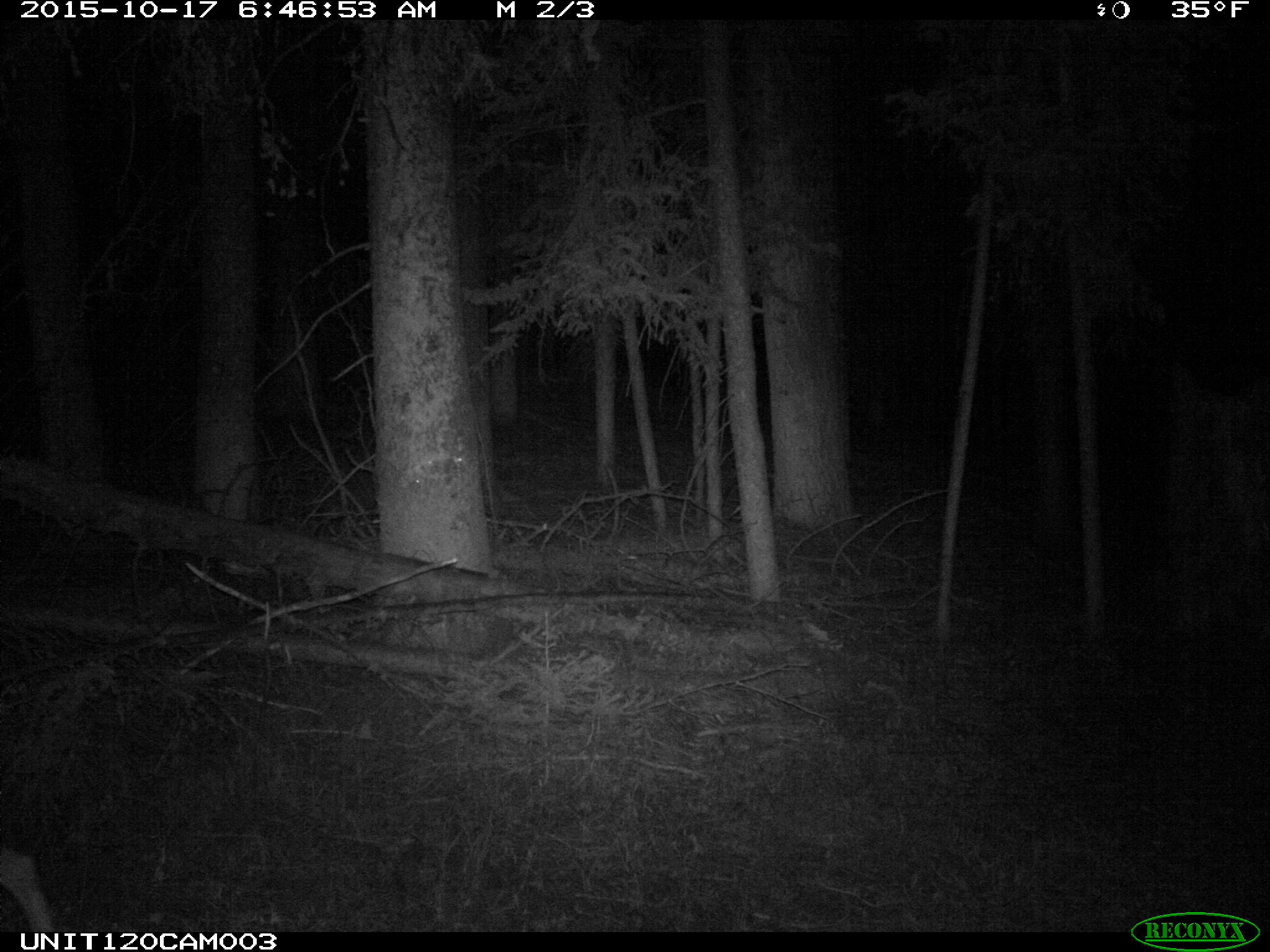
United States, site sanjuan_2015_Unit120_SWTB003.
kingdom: Animalia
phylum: Chordata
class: Mammalia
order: Artiodactyla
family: Cervidae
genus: Odocoileus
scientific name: Odocoileus hemionus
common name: mule deer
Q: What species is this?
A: Odocoileus hemionus (mule deer).